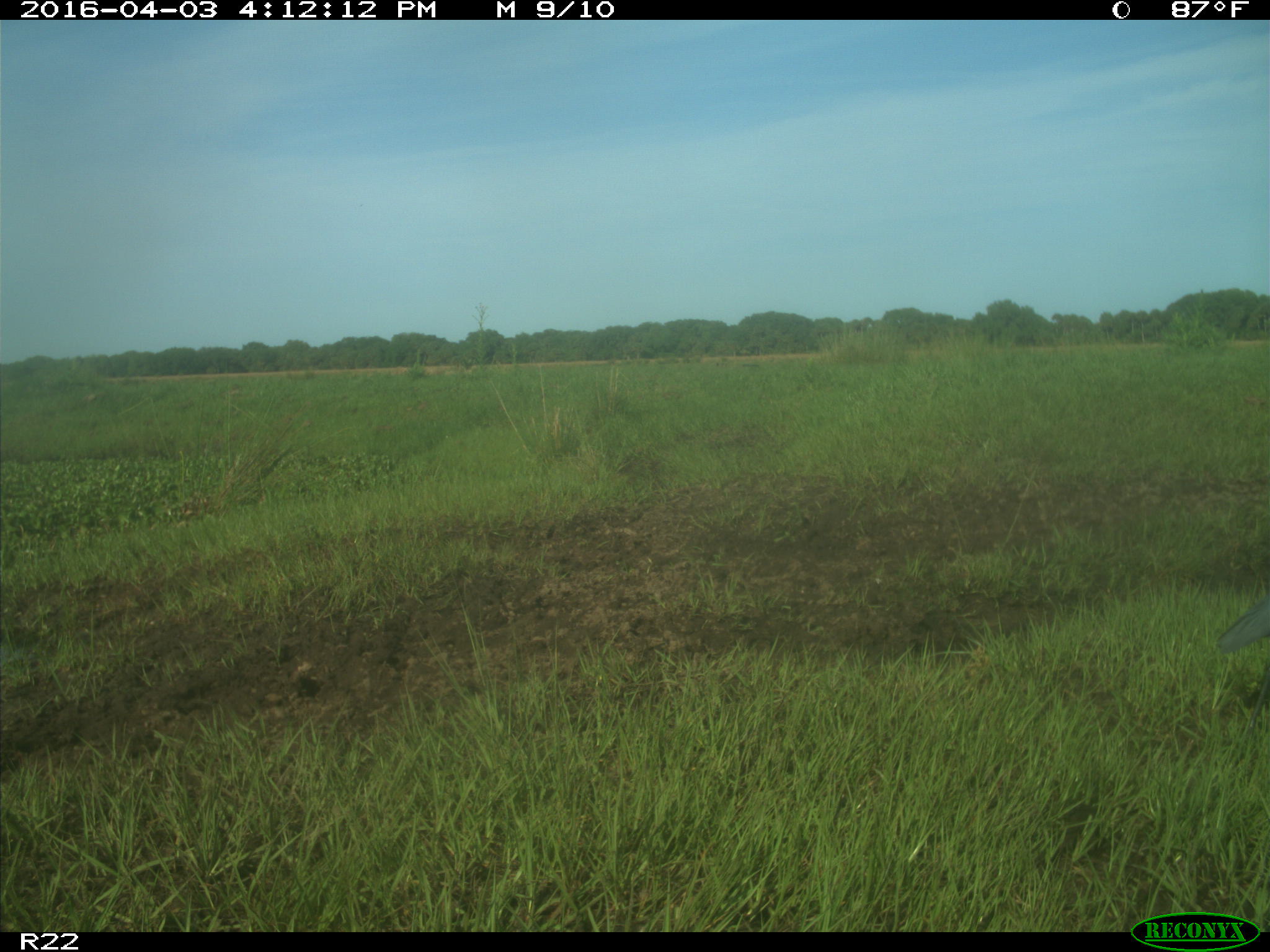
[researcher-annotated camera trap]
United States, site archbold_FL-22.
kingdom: Animalia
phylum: Chordata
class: Aves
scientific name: Aves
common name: birds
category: unidentified bird